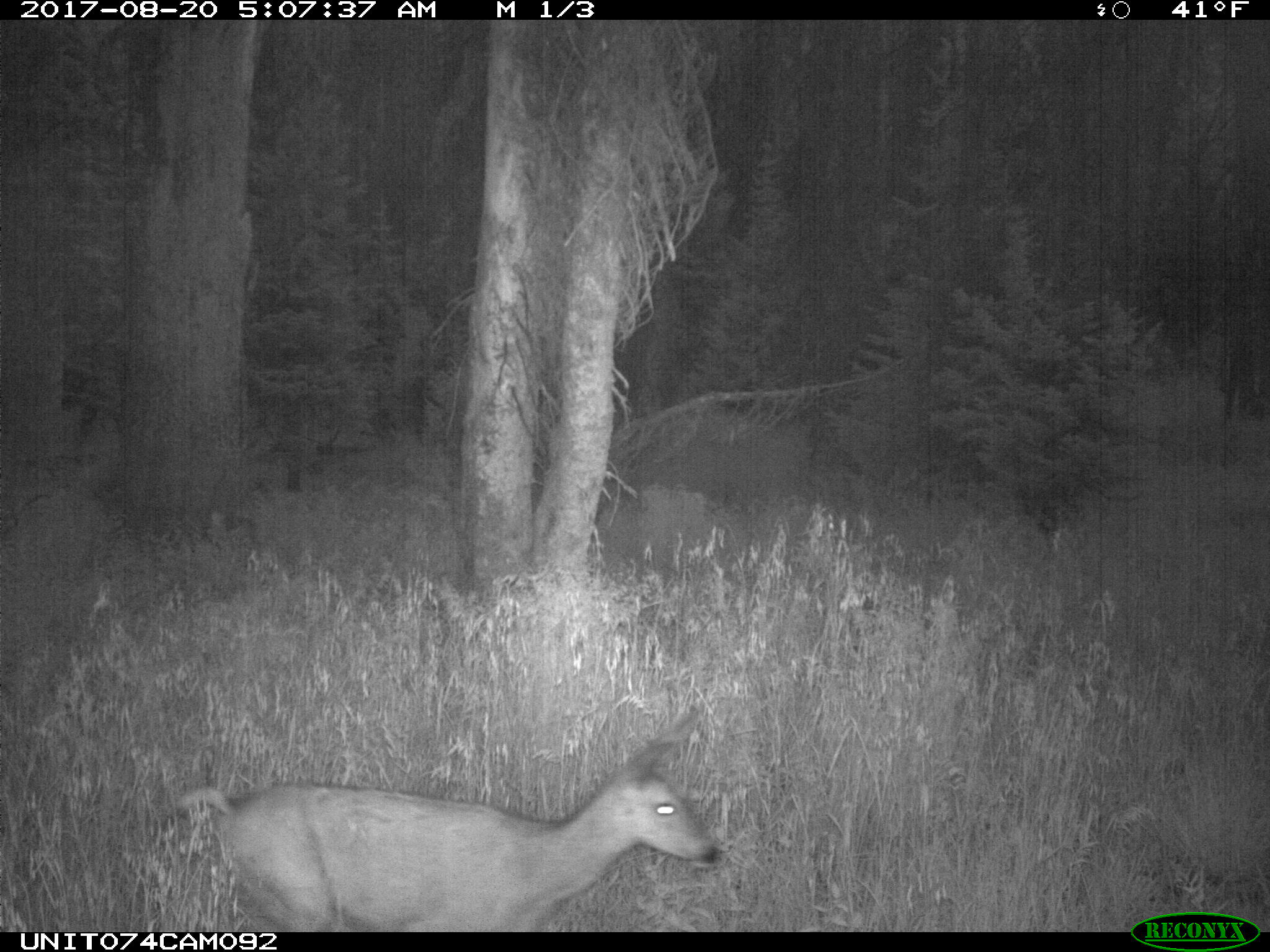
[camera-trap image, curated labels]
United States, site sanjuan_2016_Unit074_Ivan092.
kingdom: Animalia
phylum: Chordata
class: Mammalia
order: Artiodactyla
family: Cervidae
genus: Odocoileus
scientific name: Odocoileus hemionus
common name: mule deer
Odocoileus hemionus (mule deer).